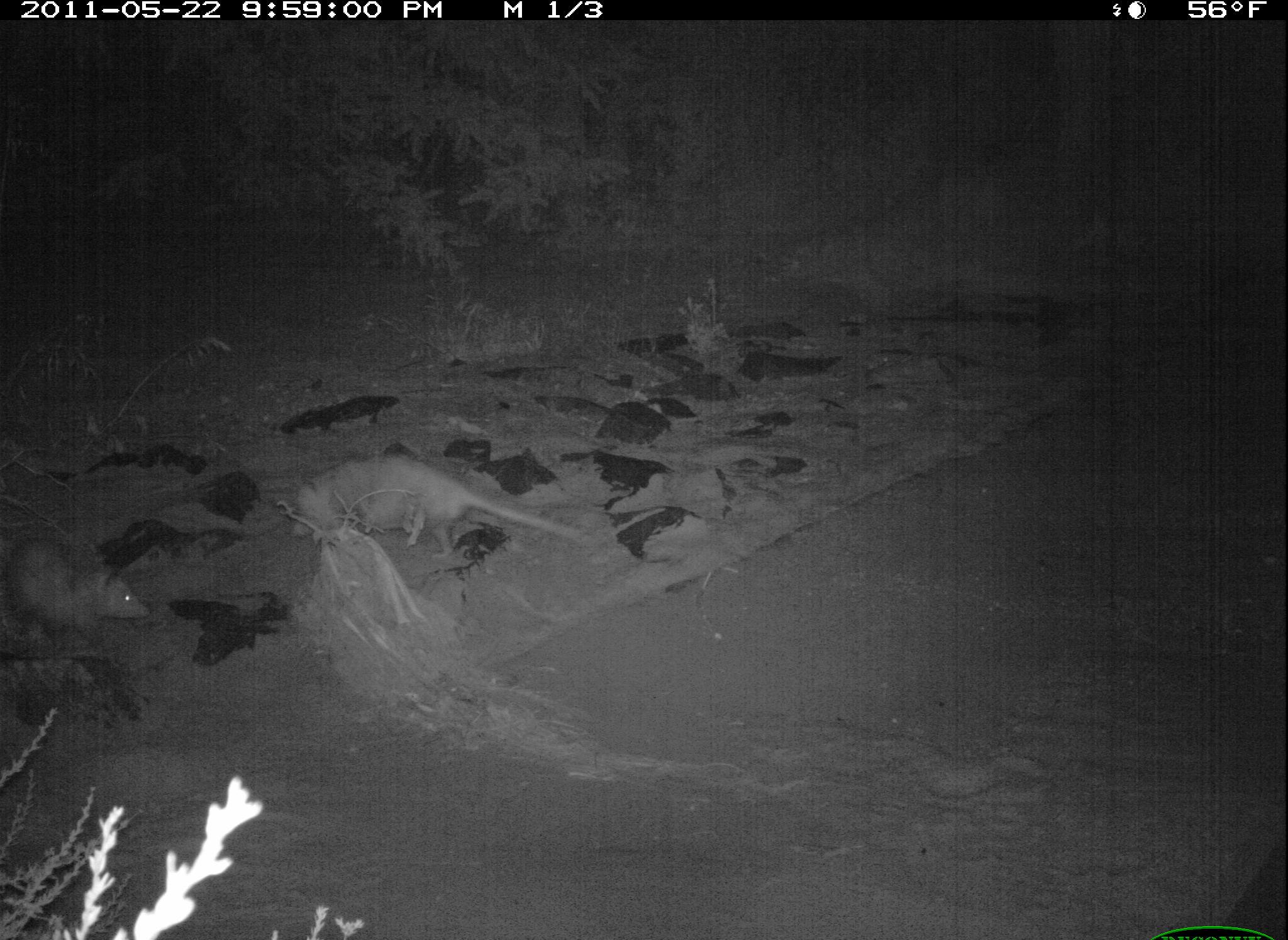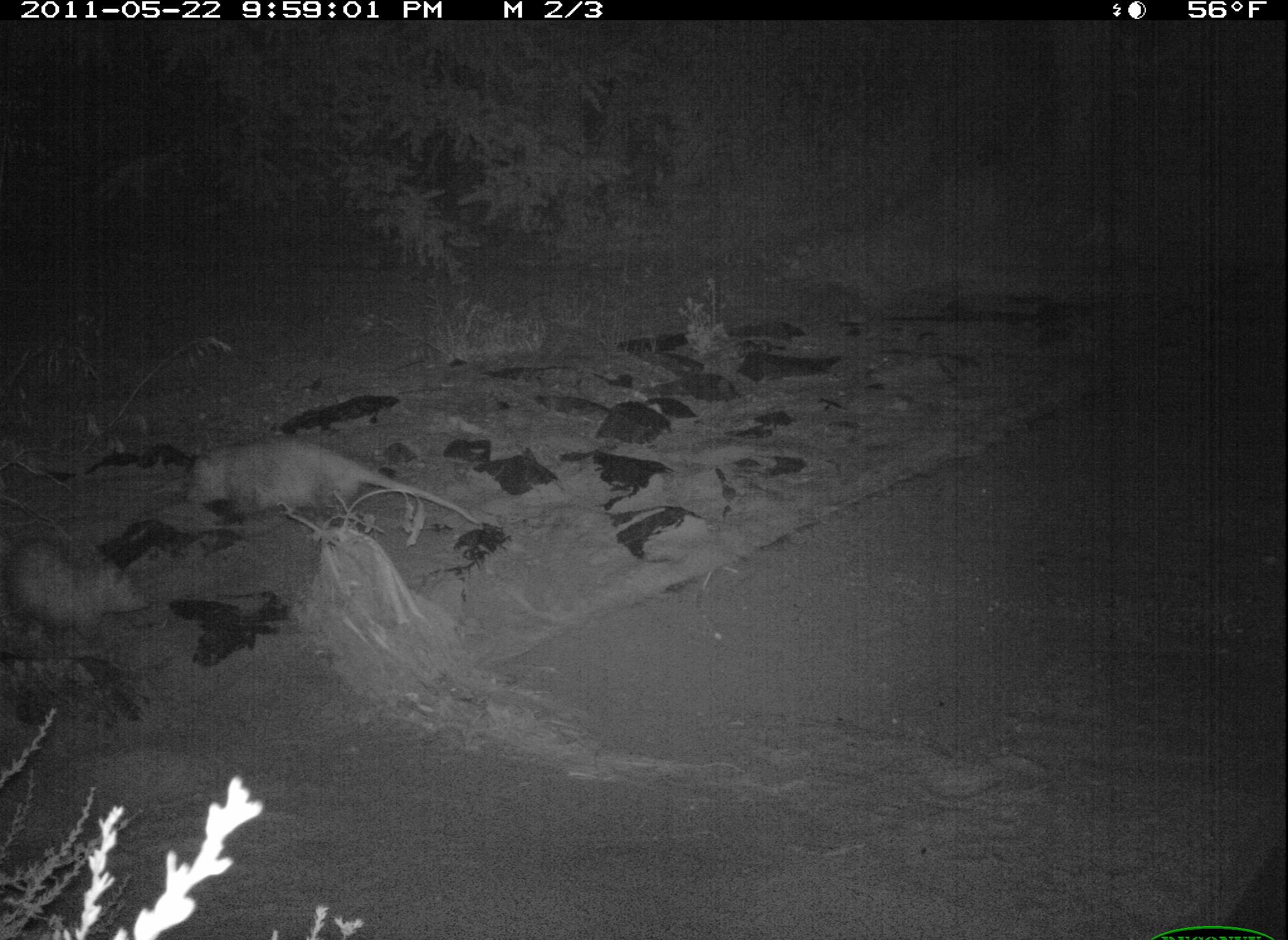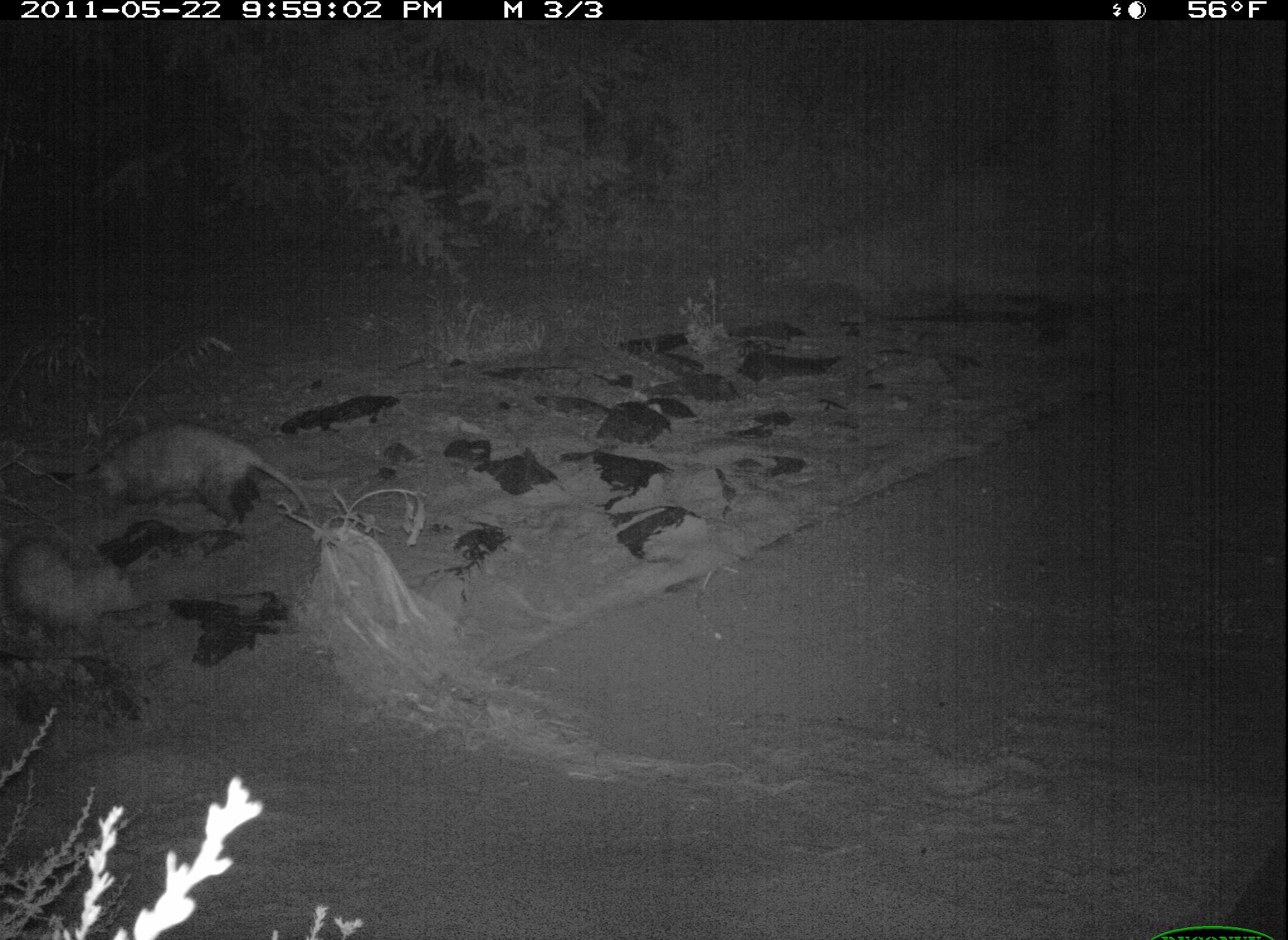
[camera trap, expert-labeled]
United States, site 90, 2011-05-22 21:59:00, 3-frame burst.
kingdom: Animalia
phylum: Chordata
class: Mammalia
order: Didelphimorphia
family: Didelphidae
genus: Didelphis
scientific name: Didelphis virginiana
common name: virginia opossum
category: opossum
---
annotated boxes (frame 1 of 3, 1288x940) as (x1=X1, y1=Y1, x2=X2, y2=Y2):
opossum: (x1=322, y1=449, x2=512, y2=562); (x1=19, y1=541, x2=155, y2=627)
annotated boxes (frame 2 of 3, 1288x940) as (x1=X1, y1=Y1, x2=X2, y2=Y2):
opossum: (x1=189, y1=409, x2=513, y2=598)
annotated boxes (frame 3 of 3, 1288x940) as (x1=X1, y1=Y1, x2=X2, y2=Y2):
opossum: (x1=92, y1=417, x2=320, y2=532)